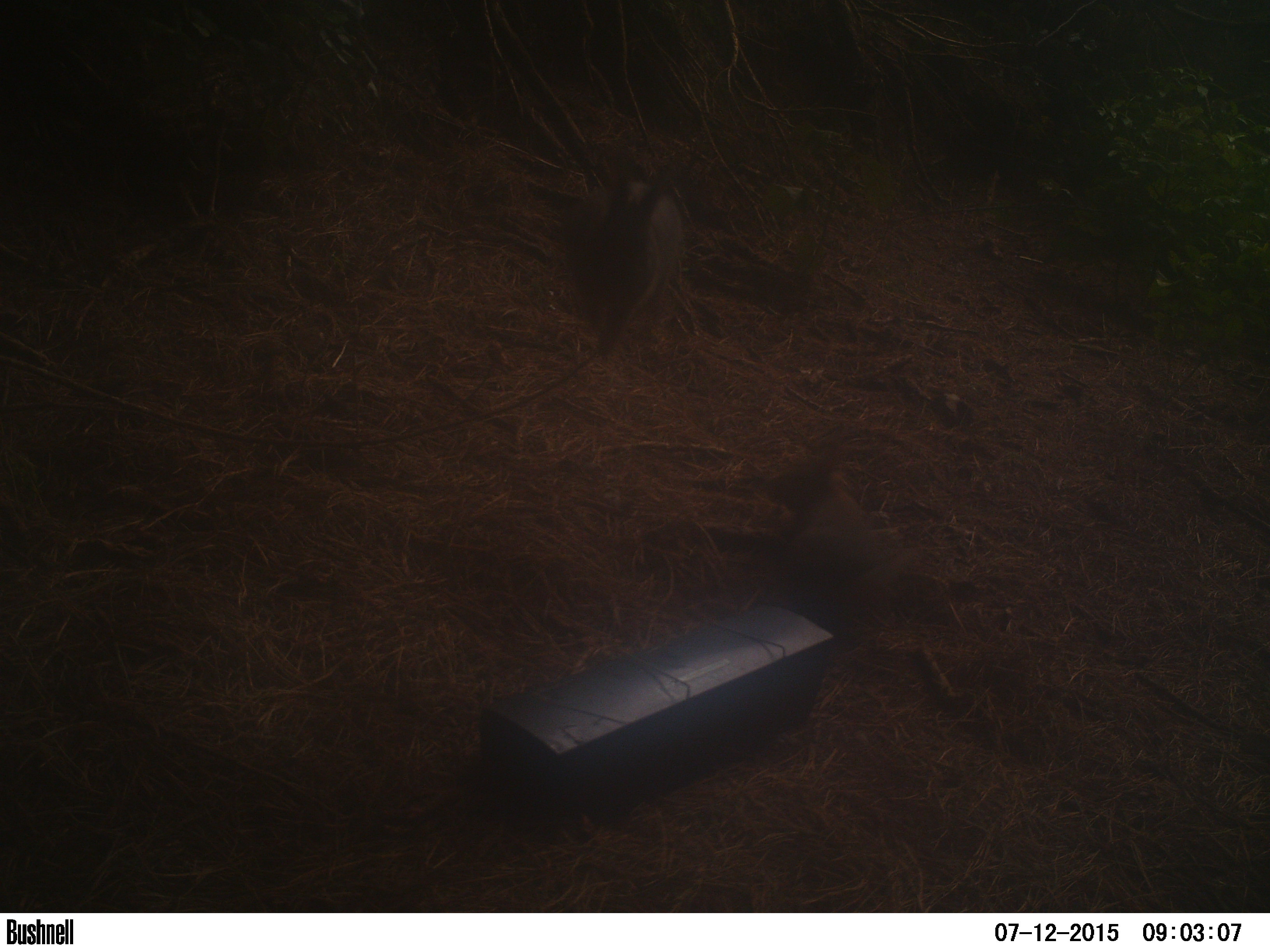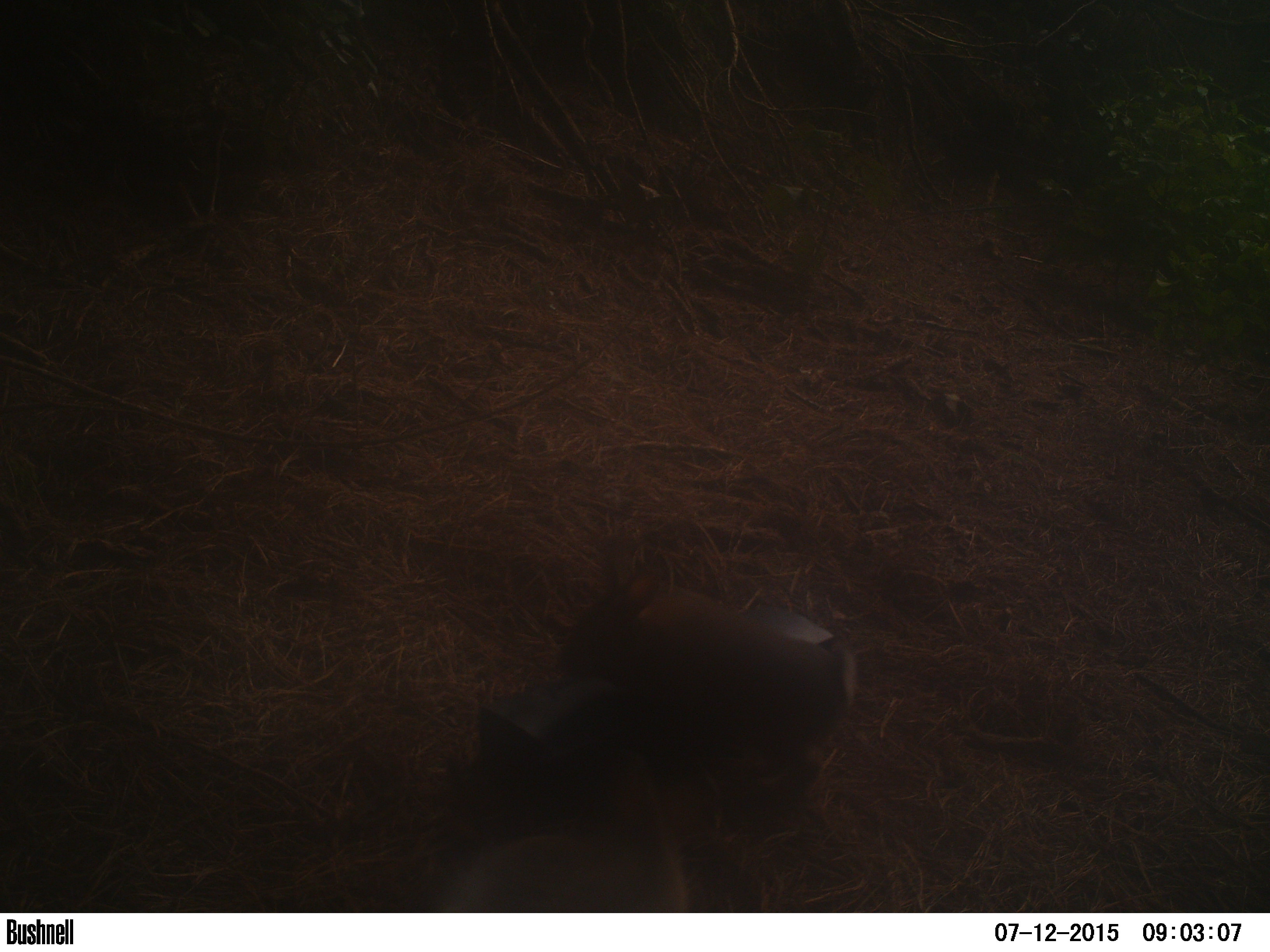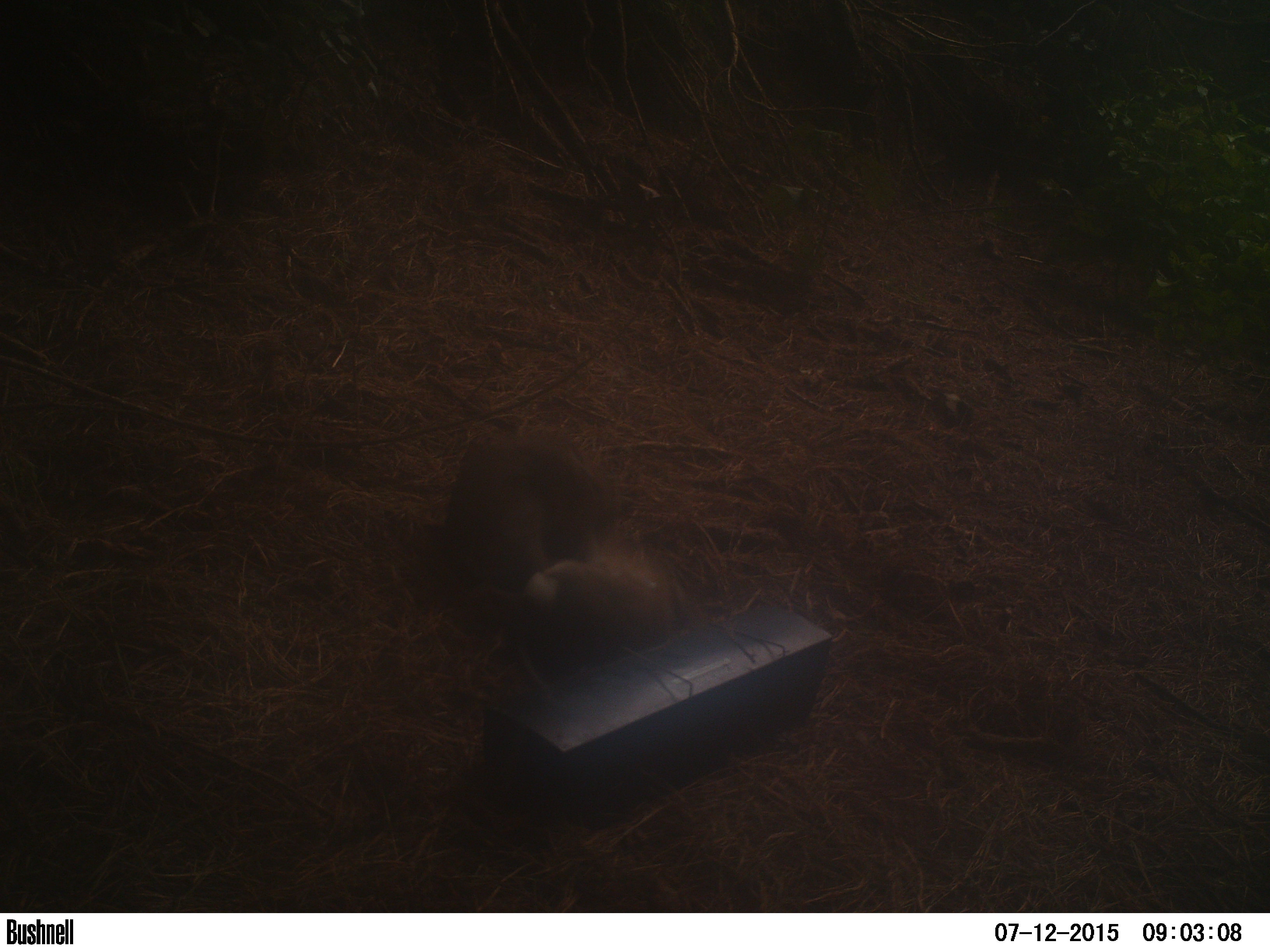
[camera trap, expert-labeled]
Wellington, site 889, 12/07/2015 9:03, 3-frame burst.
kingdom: Animalia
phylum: Chordata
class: Mammalia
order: Lagomorpha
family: Leporidae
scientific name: Leporidae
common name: rabbit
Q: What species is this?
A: Rabbit (Leporidae).